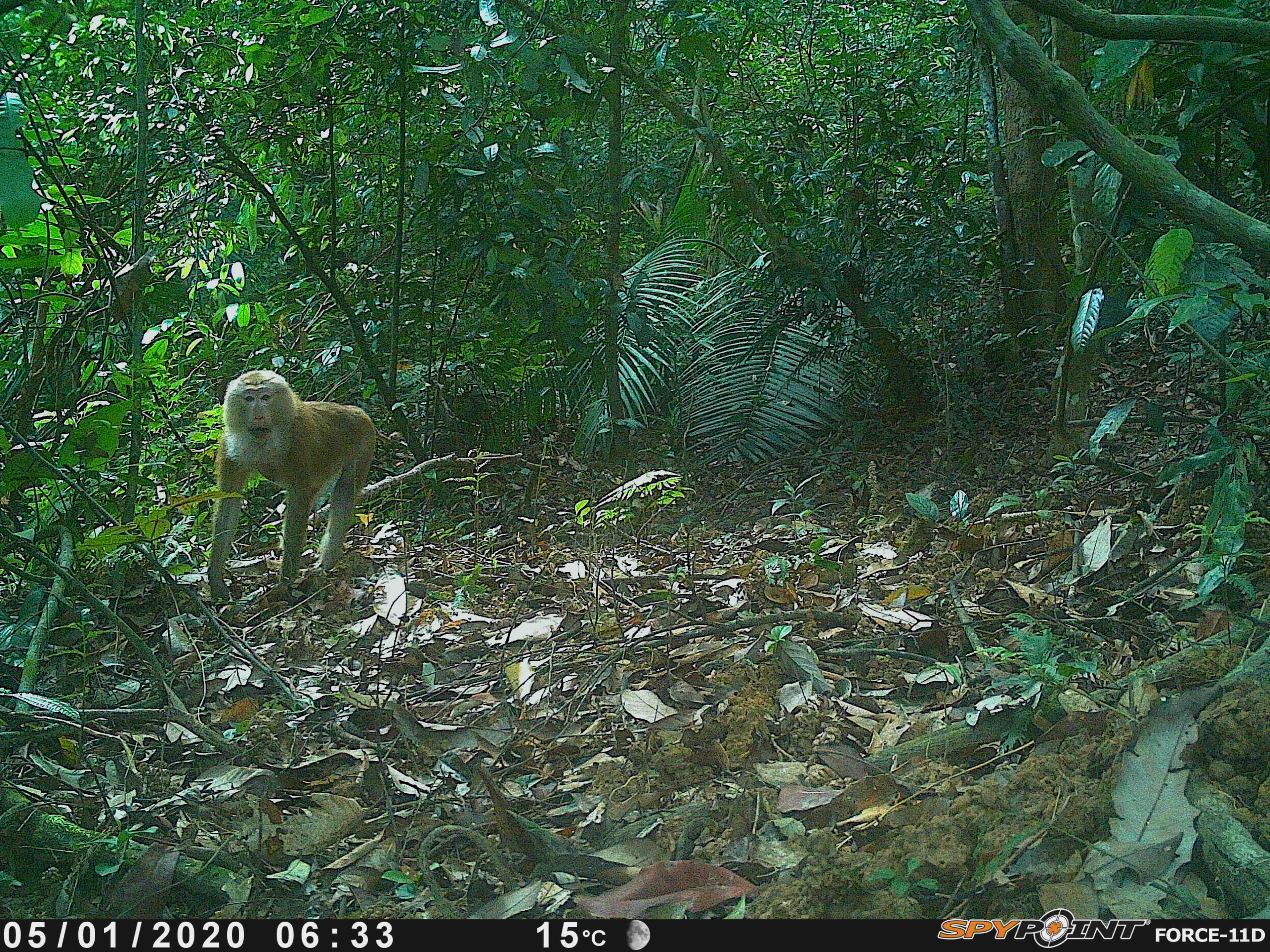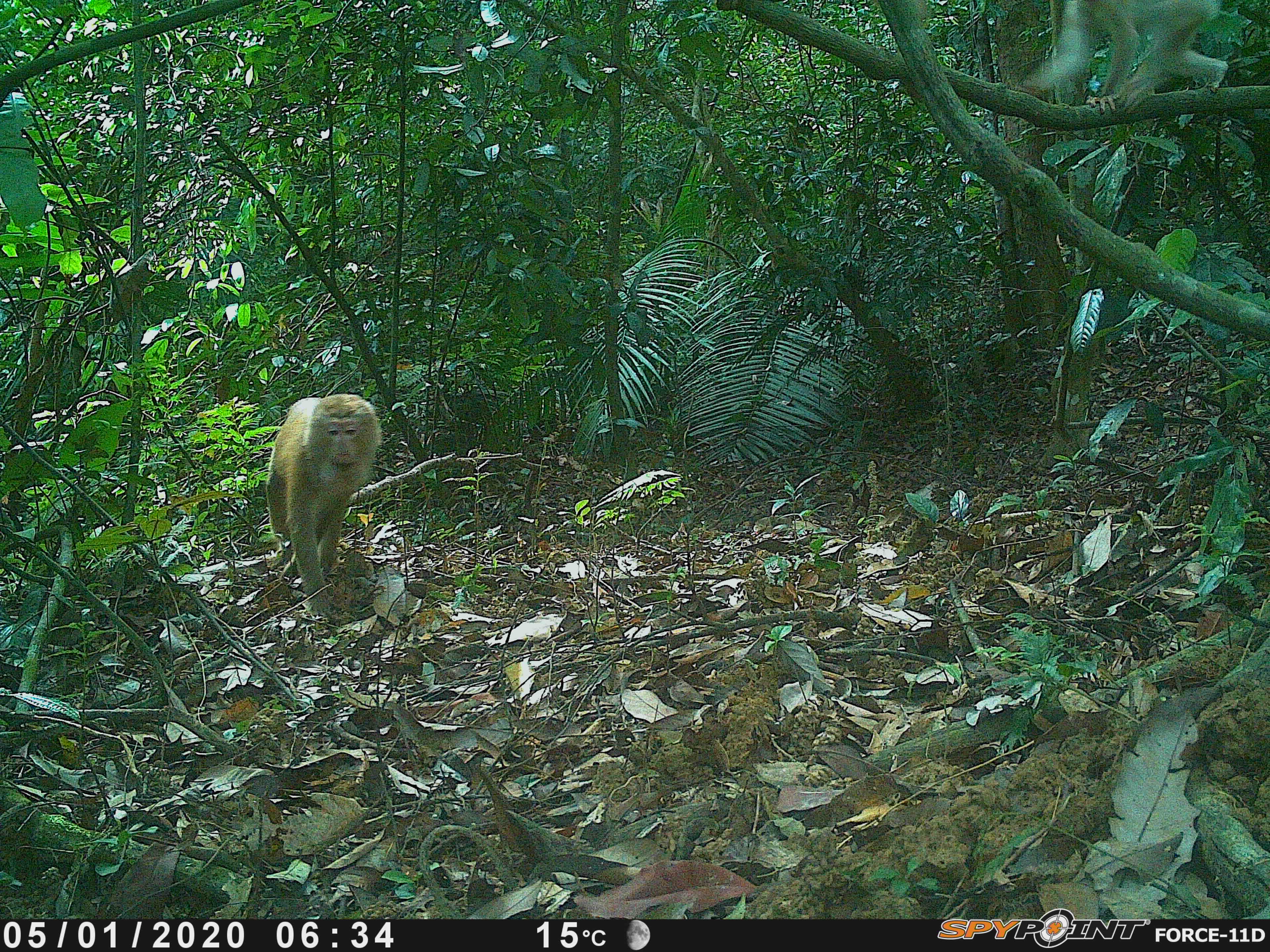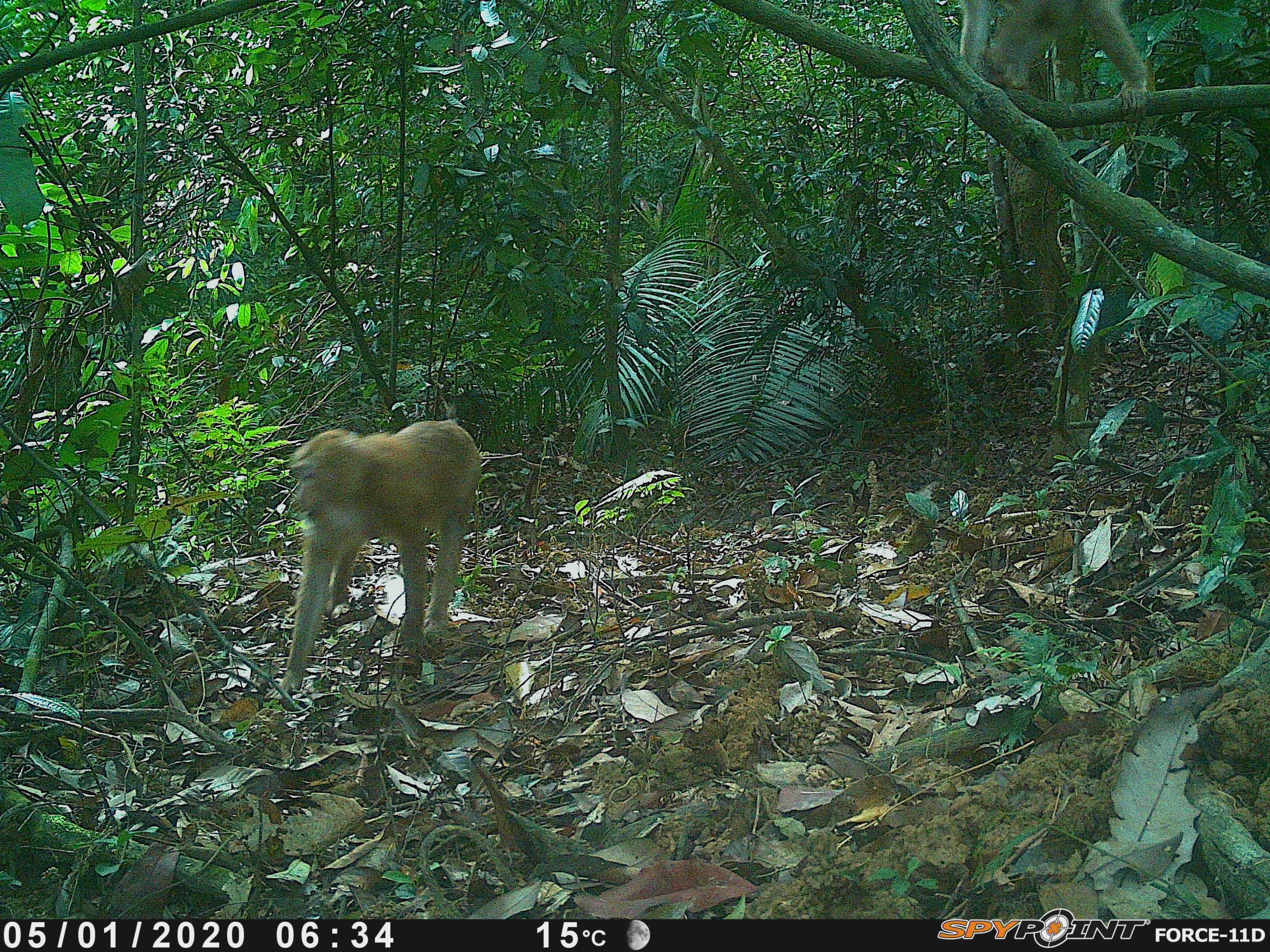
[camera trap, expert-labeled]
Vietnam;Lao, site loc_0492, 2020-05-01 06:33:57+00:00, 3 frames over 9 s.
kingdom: Animalia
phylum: Chordata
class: Mammalia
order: Primates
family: Cercopithecidae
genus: Macaca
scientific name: Macaca nemestrina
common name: pig-tailed macaque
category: pig tailed macaque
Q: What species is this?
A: Pig tailed macaque (pig-tailed macaque) (Macaca nemestrina).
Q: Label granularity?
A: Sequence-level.